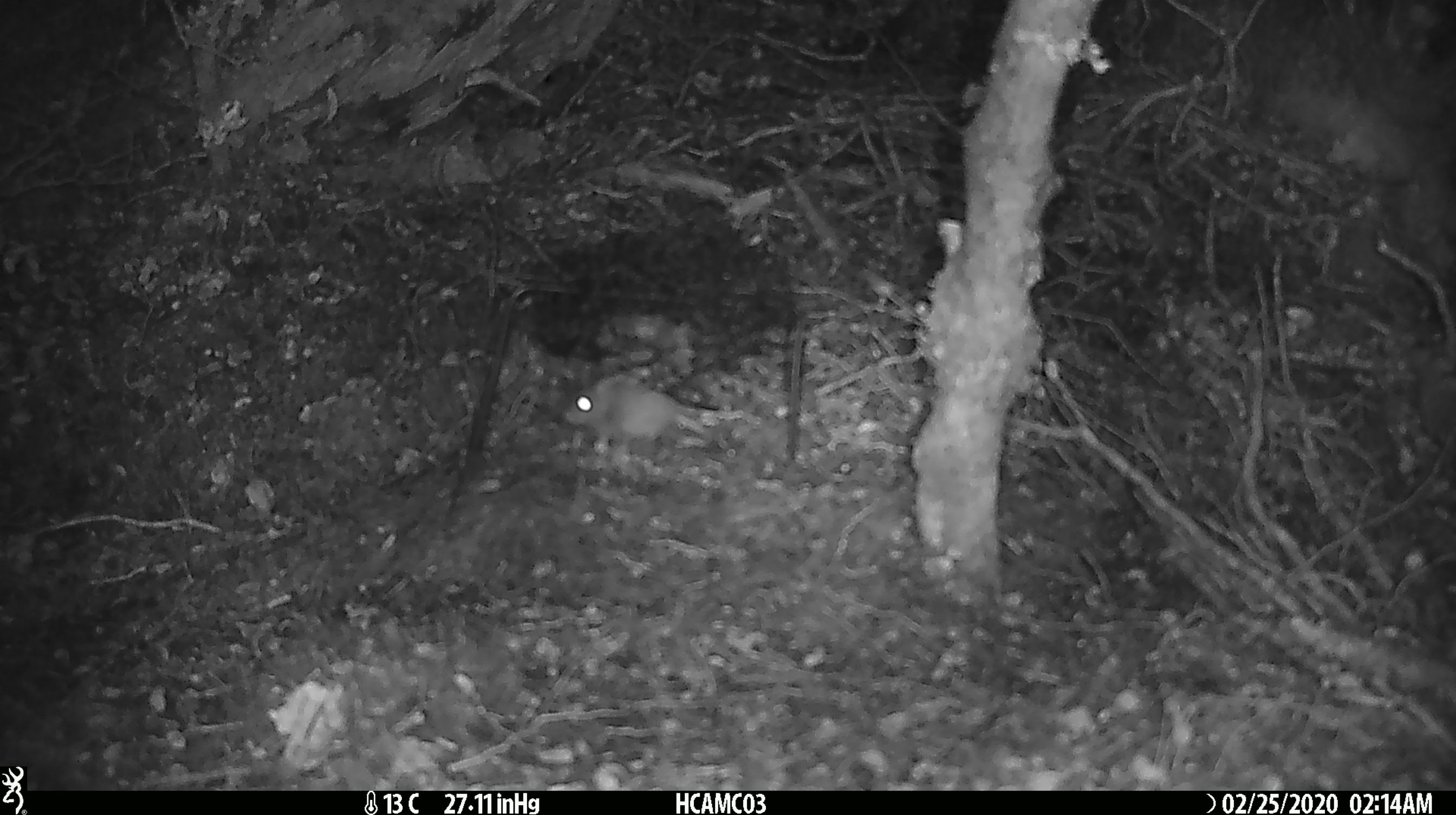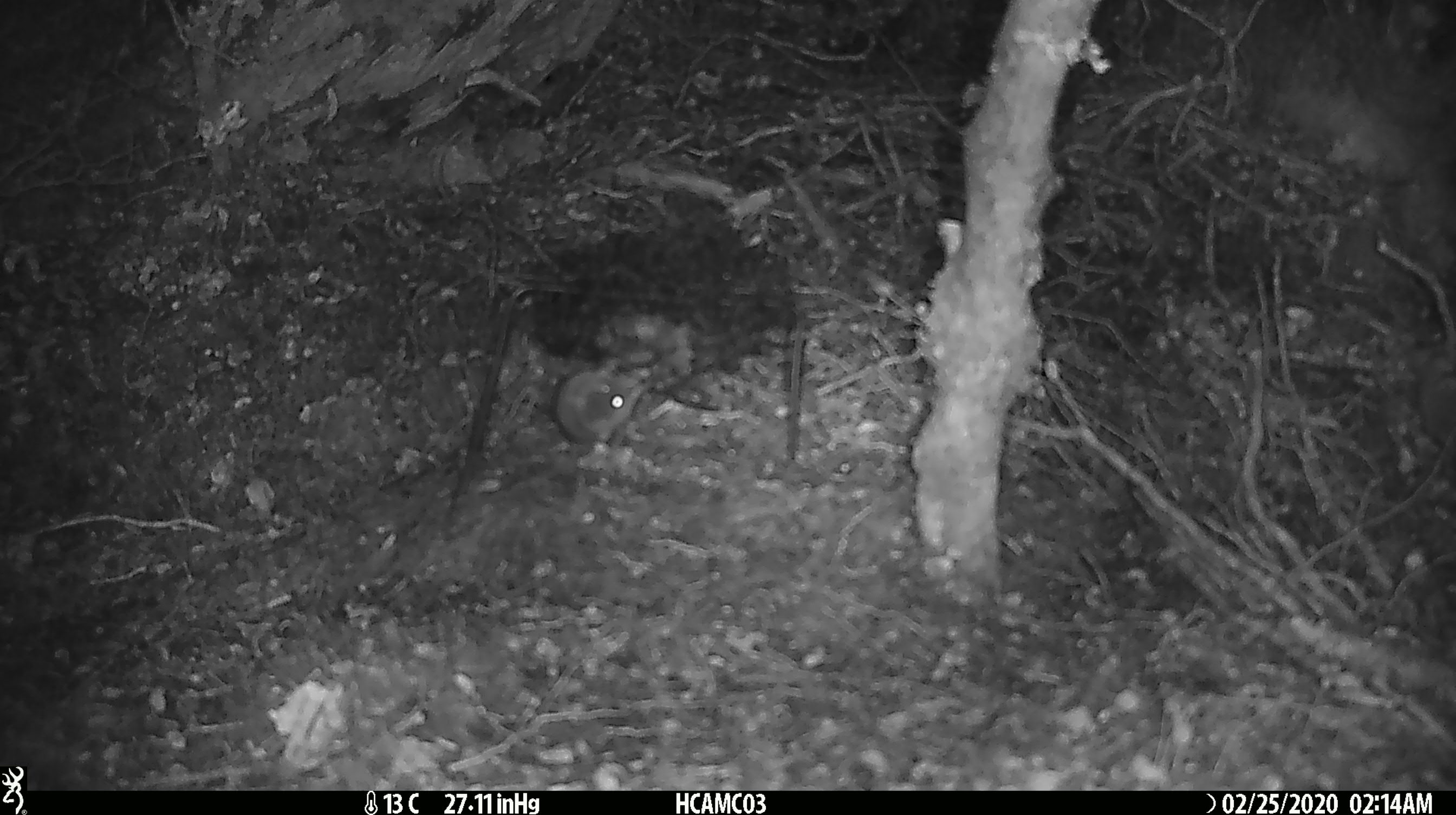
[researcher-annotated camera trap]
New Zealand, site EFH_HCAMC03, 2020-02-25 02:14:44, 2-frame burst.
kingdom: Animalia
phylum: Chordata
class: Mammalia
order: Rodentia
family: Muridae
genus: Mus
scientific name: Mus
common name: mouse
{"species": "mouse (Mus)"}